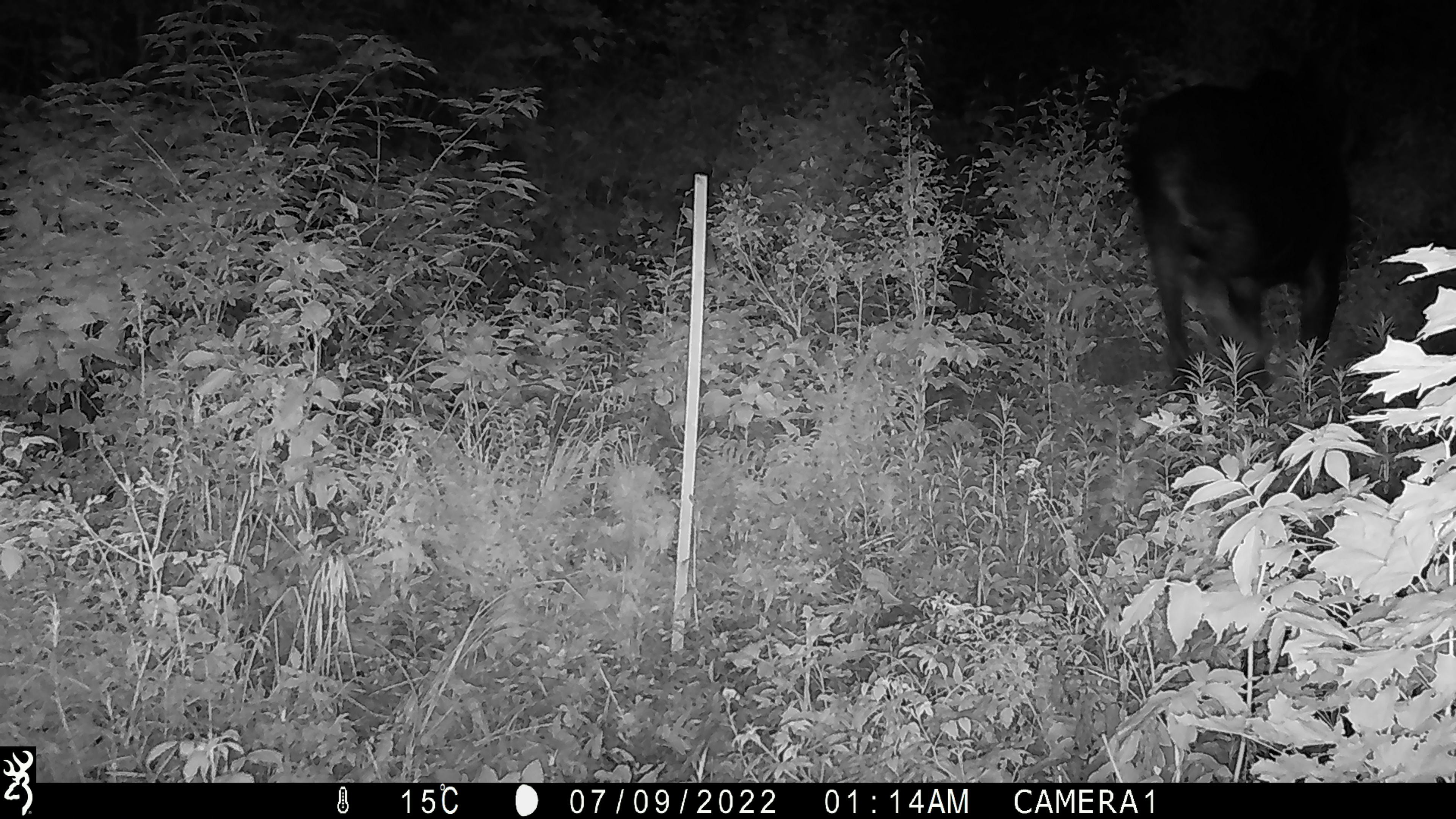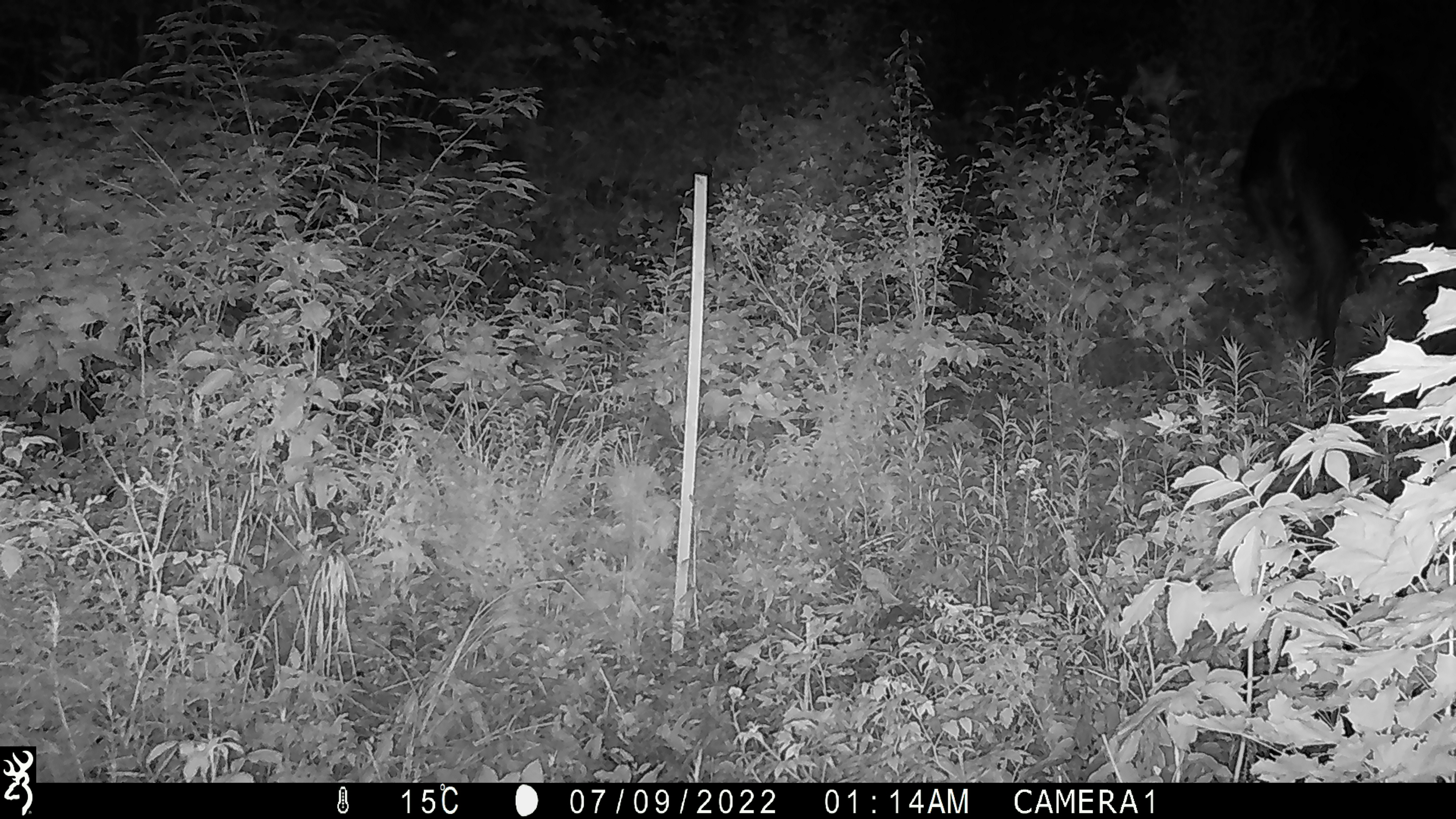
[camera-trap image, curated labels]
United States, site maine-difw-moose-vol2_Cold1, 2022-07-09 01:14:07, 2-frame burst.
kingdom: Animalia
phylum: Chordata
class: Mammalia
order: Artiodactyla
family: Cervidae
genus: Alces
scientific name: Alces alces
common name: moose